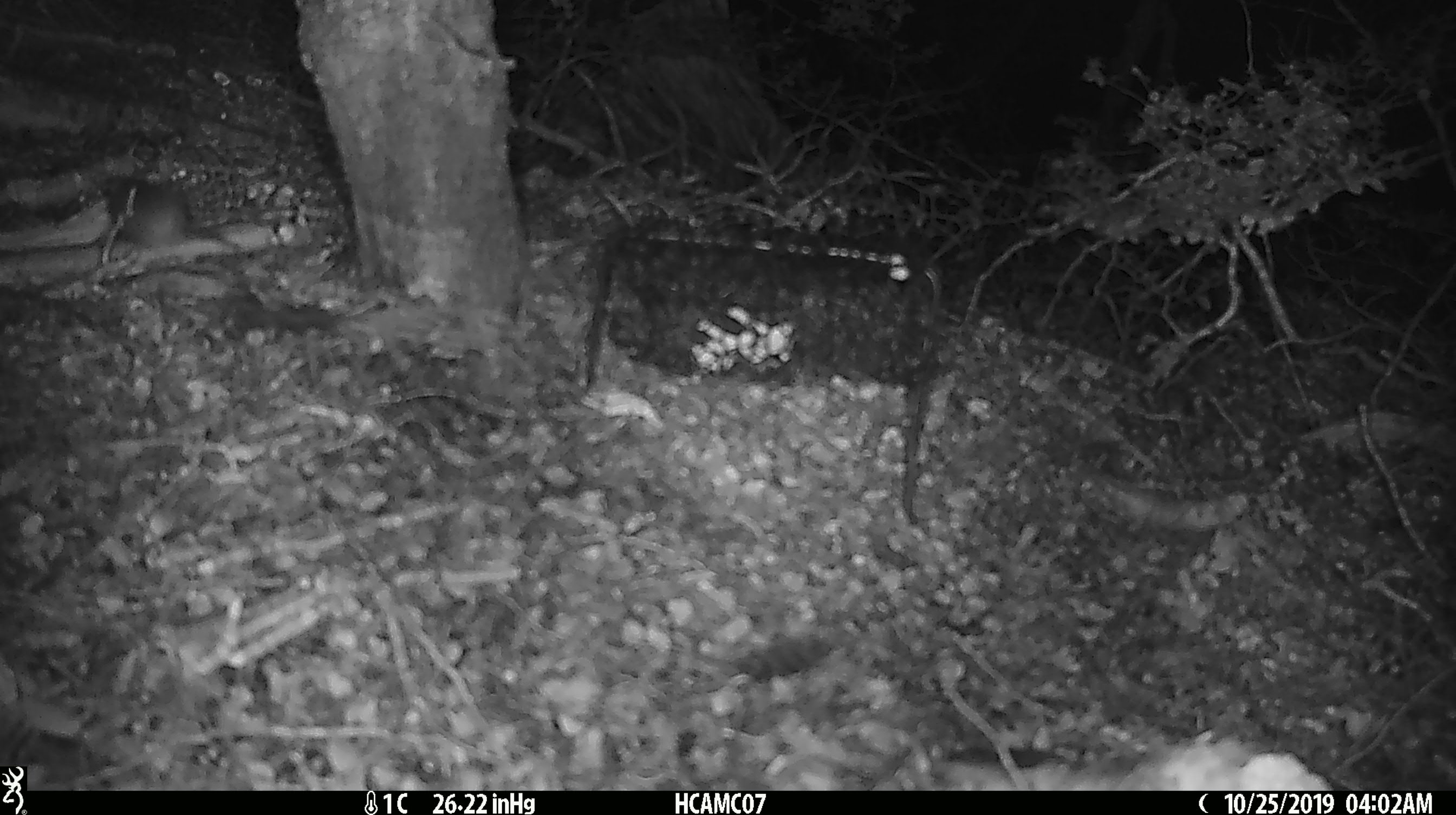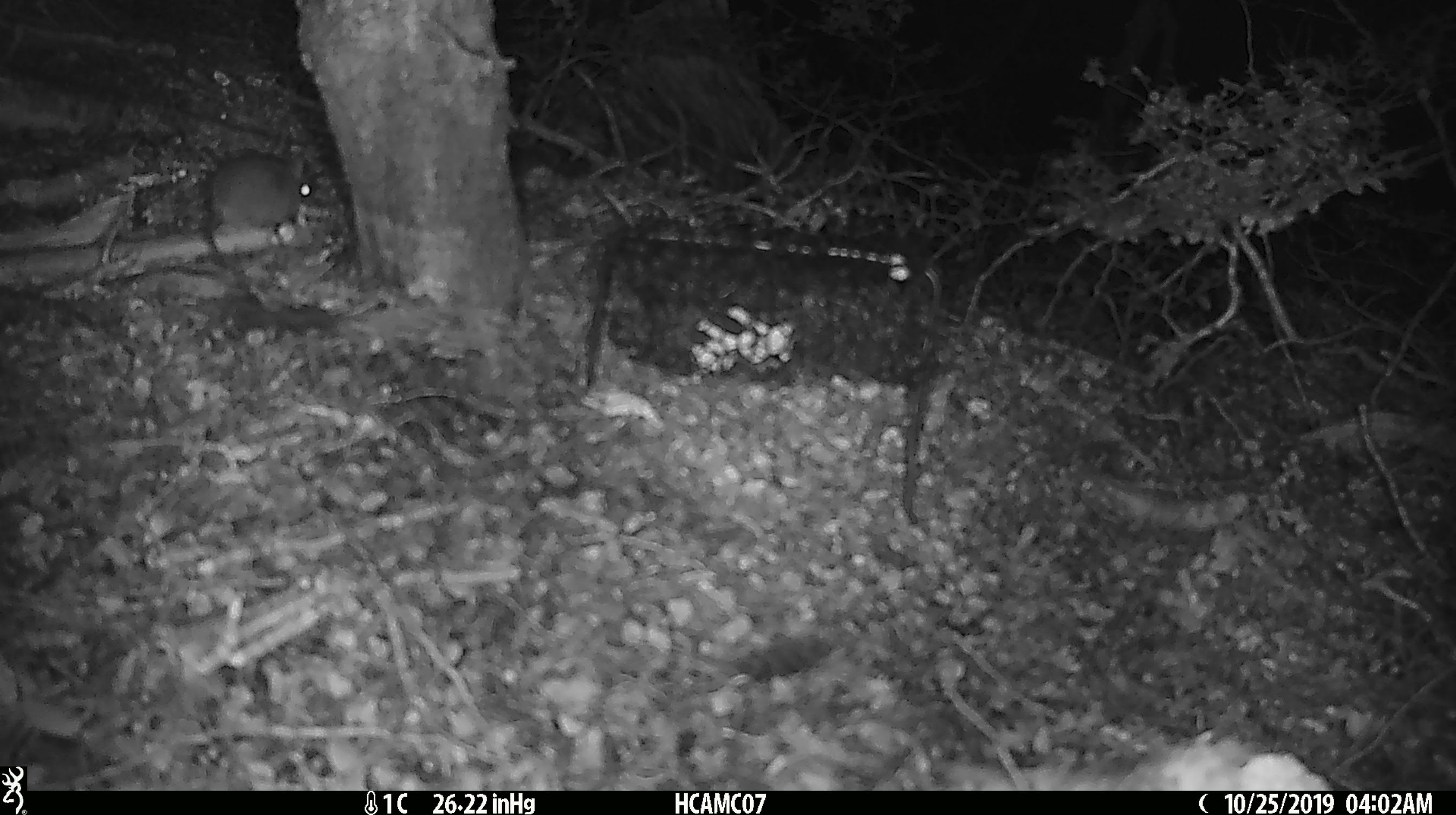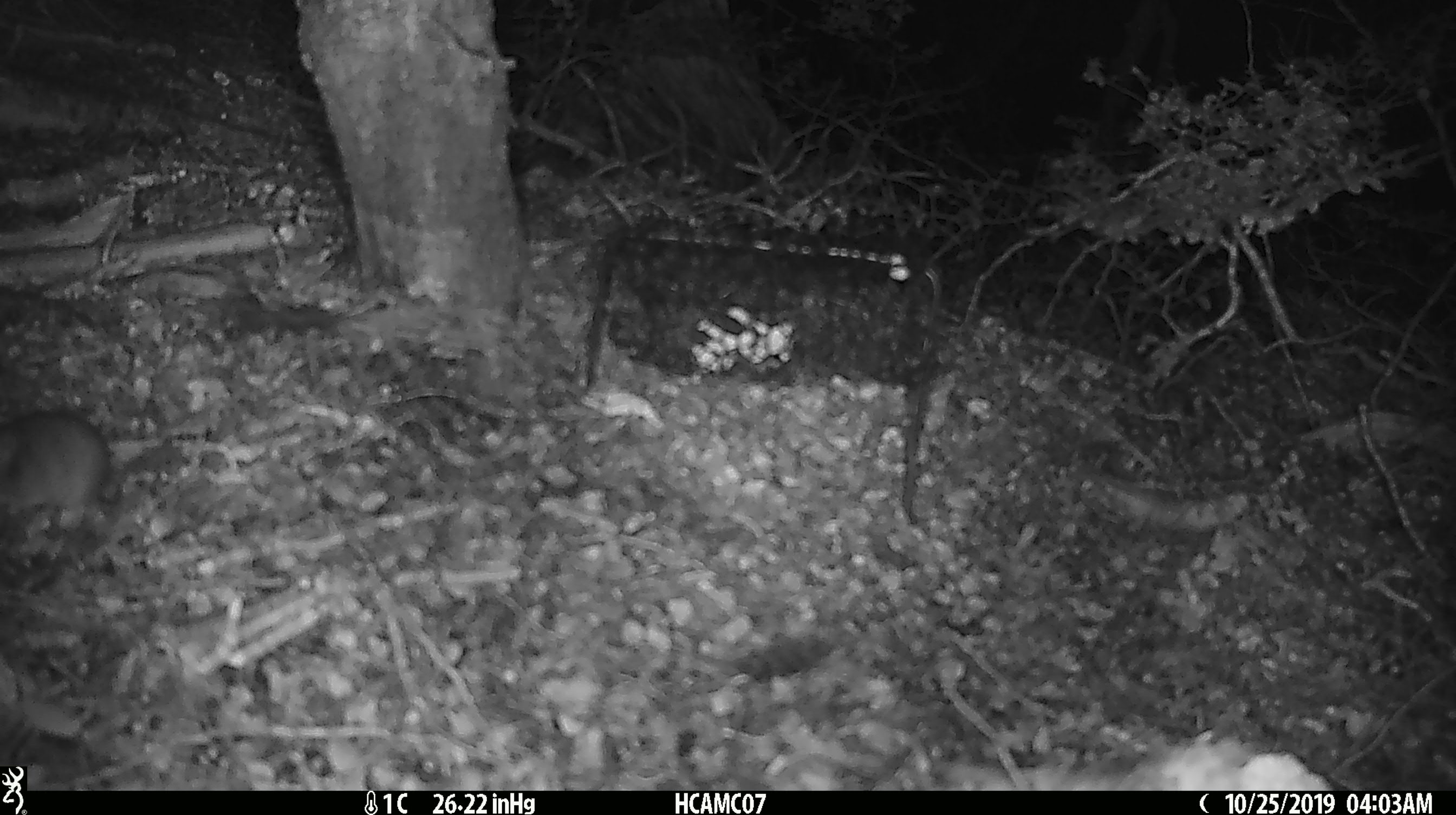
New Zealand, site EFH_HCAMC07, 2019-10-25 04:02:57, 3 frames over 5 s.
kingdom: Animalia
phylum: Chordata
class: Mammalia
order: Rodentia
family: Muridae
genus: Mus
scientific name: Mus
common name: mouse